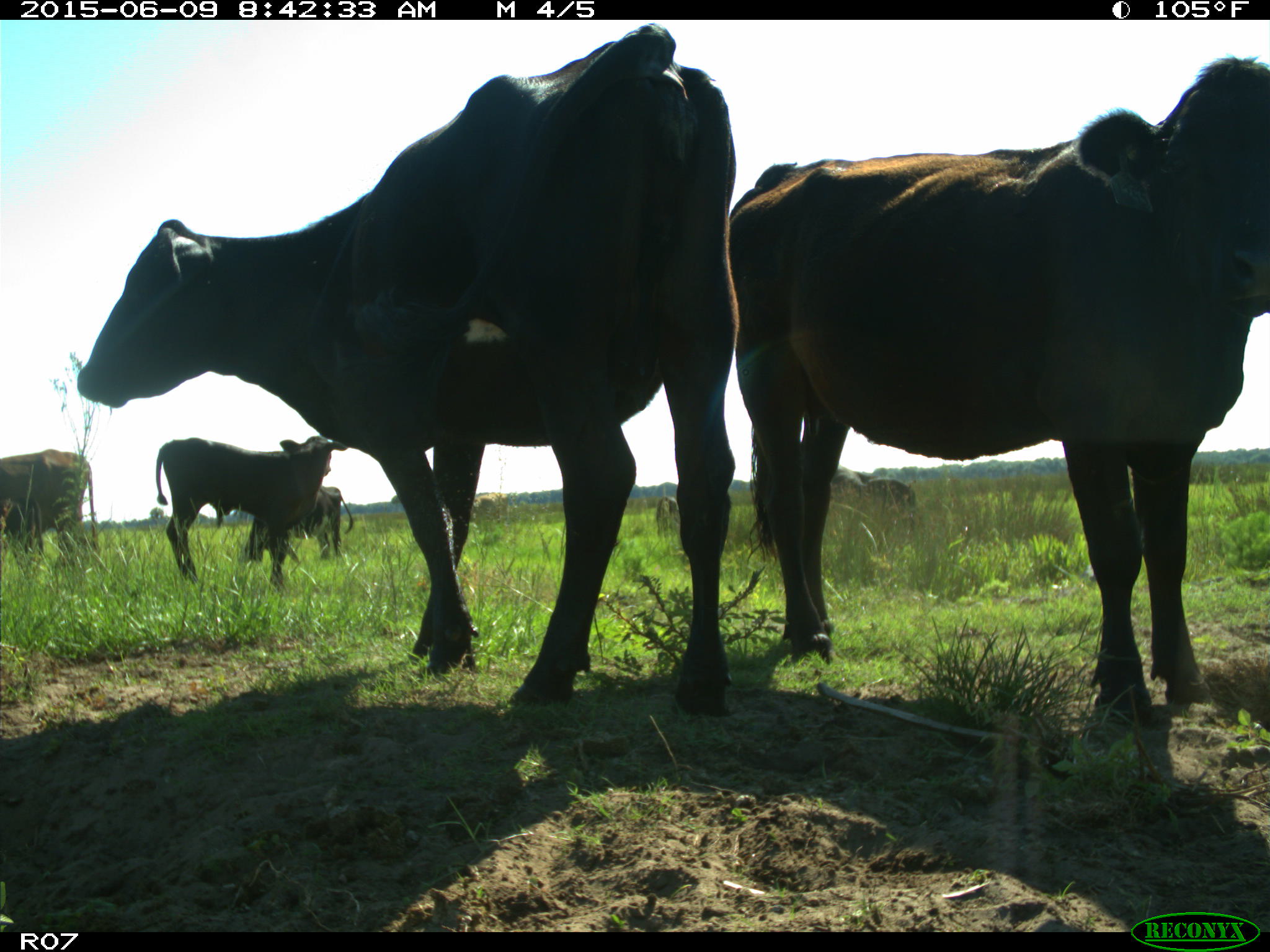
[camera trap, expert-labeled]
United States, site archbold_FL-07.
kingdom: Animalia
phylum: Chordata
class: Mammalia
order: Artiodactyla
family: Bovidae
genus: Bos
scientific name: Bos taurus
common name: domestic cow